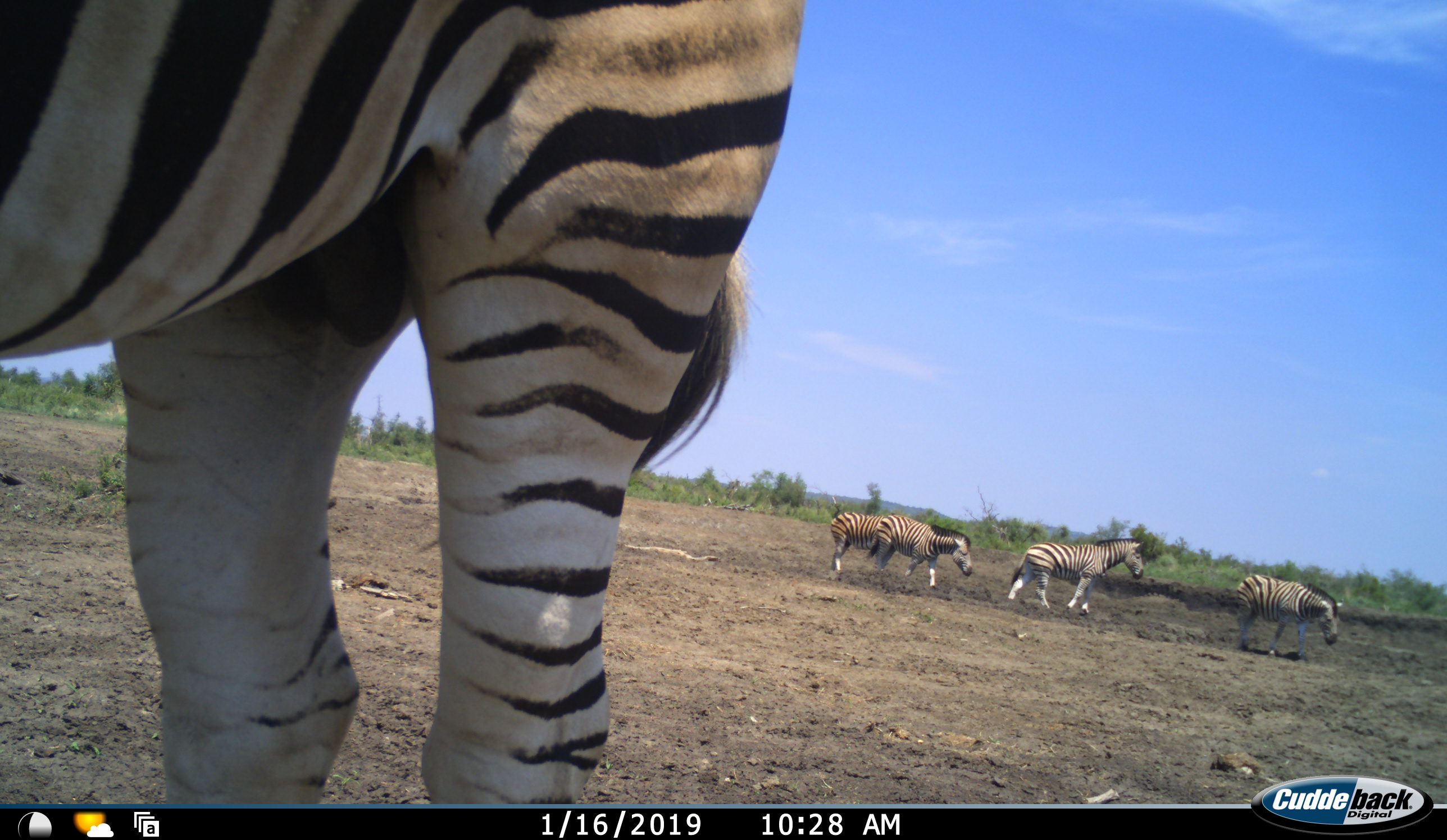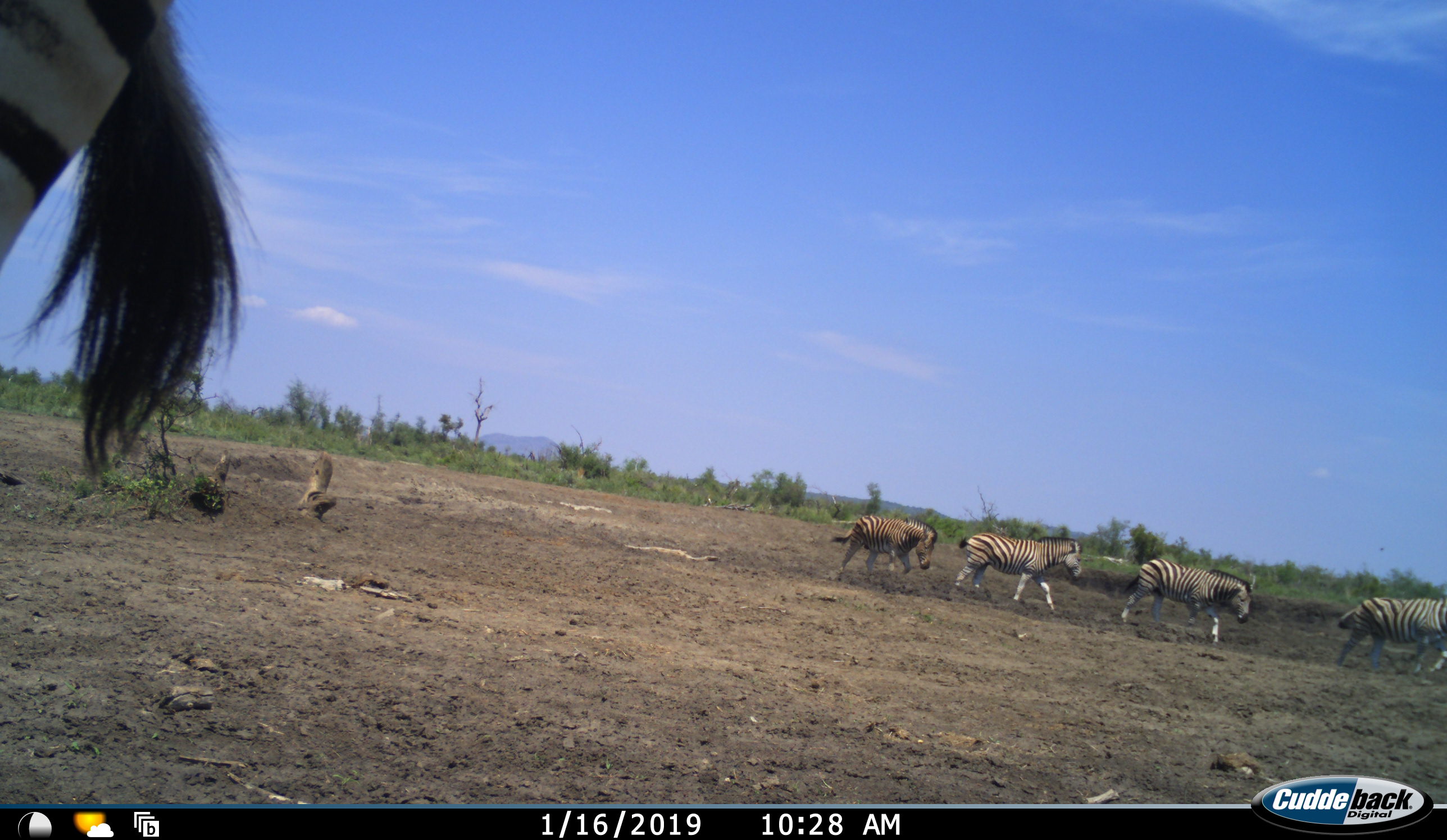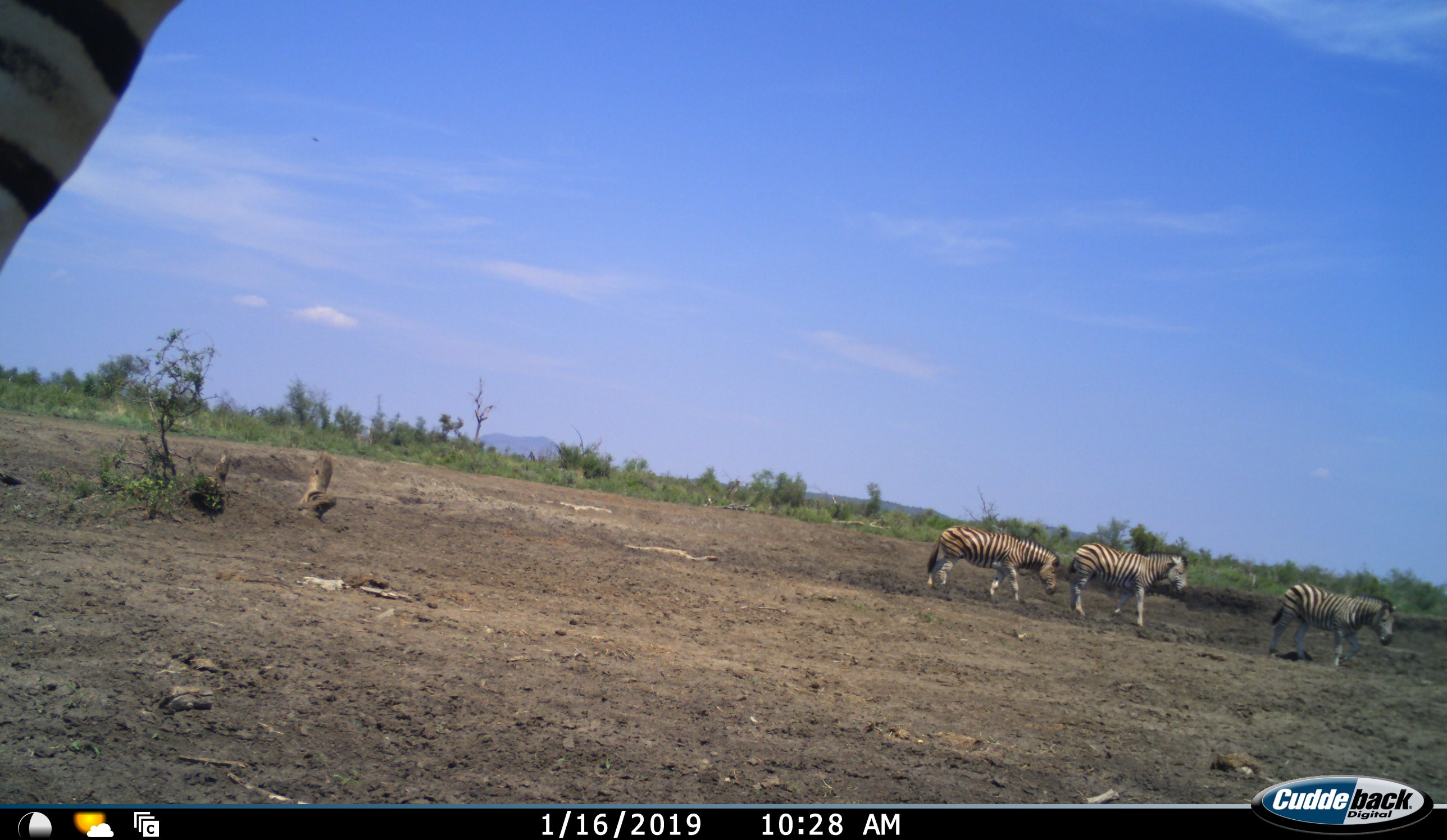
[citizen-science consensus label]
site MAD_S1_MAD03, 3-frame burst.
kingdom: Animalia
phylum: Chordata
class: Mammalia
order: Perissodactyla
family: Equidae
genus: Equus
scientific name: Equus quagga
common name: plains zebra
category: zebraplains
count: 5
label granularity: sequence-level